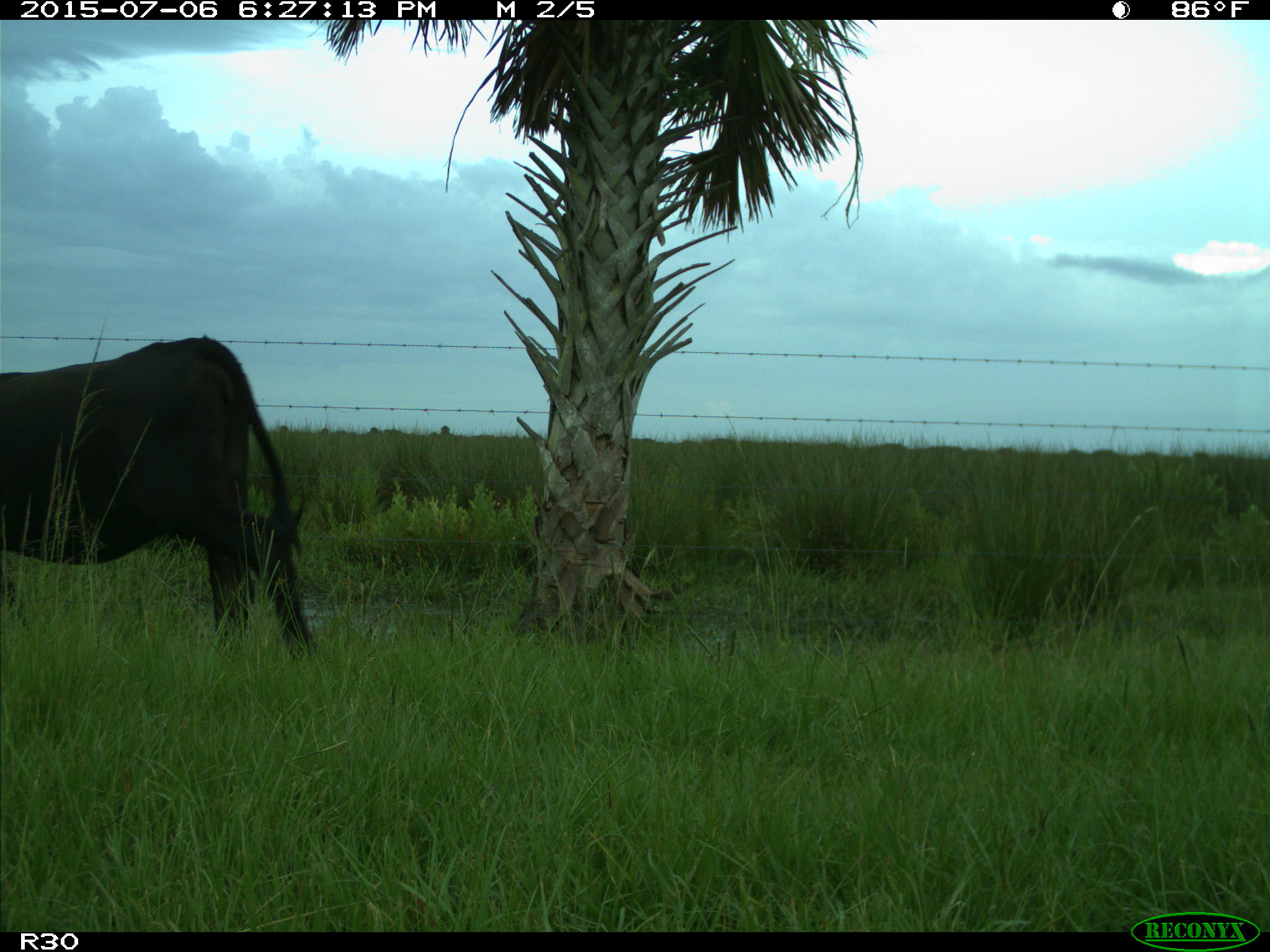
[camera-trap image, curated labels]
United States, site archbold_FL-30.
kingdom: Animalia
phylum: Chordata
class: Mammalia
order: Artiodactyla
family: Bovidae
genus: Bos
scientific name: Bos taurus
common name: domestic cow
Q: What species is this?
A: Bos taurus (domestic cow).